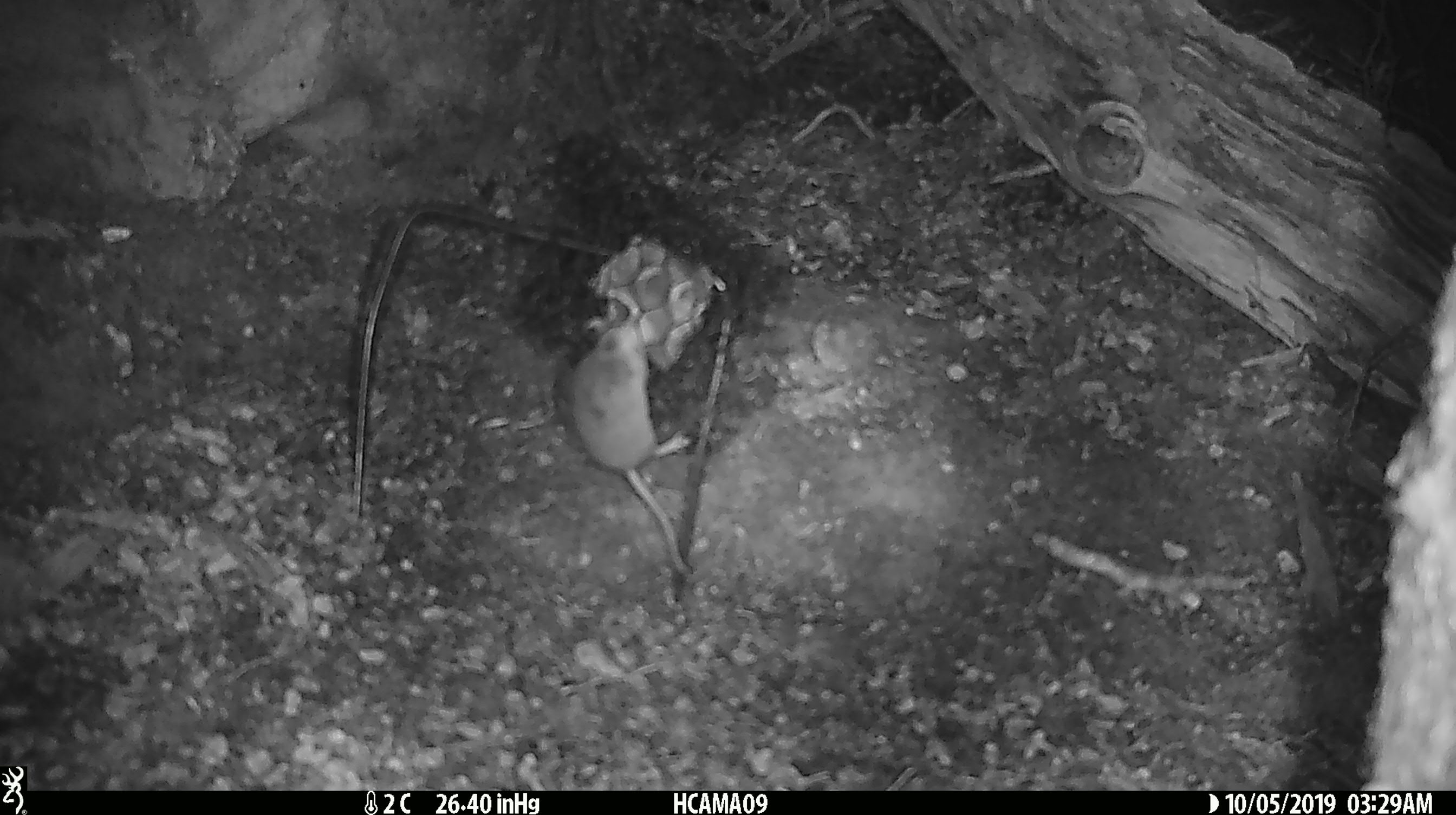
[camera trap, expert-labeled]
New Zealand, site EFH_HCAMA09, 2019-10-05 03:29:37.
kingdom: Animalia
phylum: Chordata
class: Mammalia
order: Rodentia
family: Muridae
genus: Mus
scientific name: Mus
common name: mouse